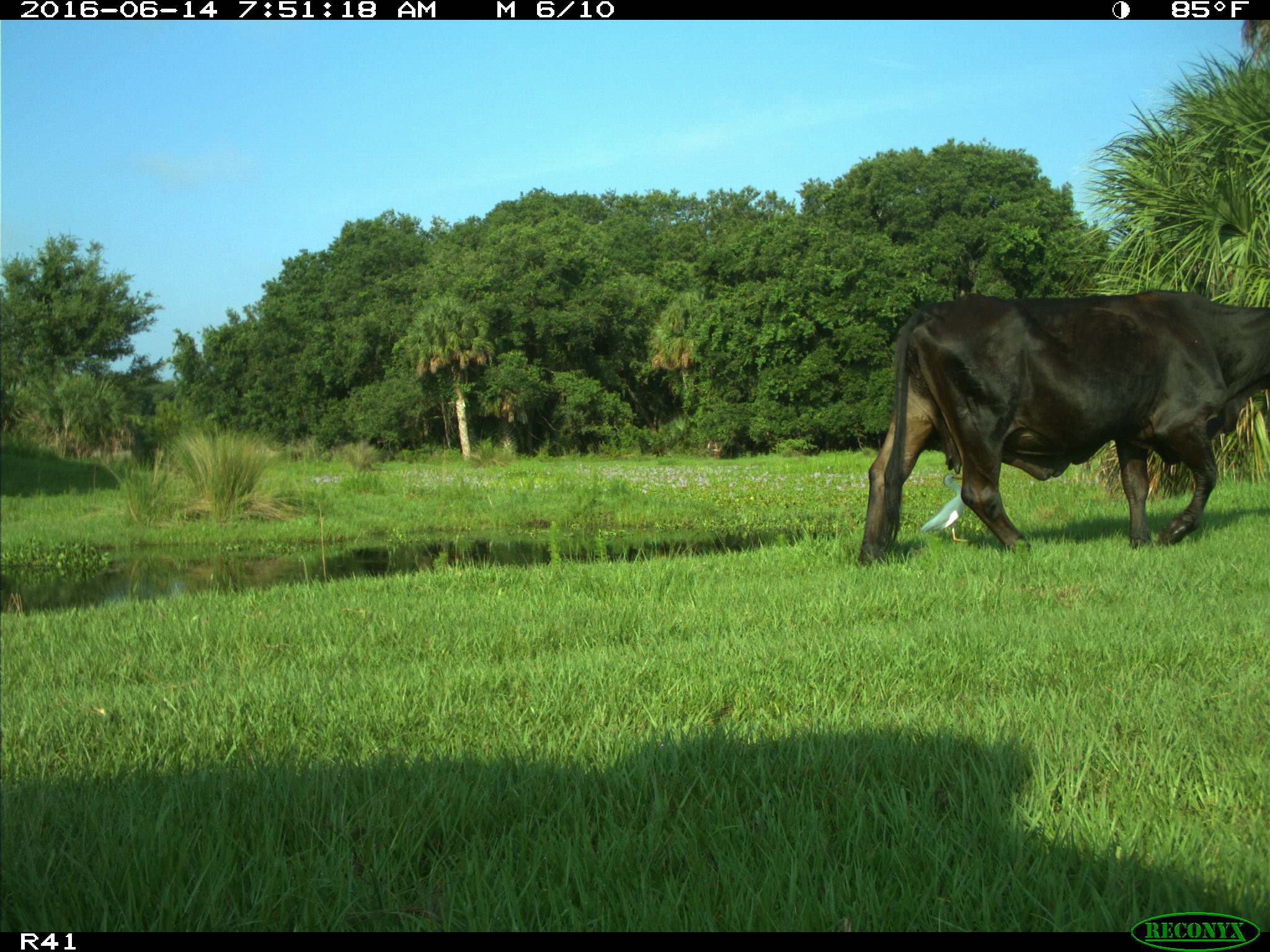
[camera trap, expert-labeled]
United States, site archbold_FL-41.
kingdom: Animalia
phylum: Chordata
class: Mammalia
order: Artiodactyla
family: Bovidae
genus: Bos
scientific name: Bos taurus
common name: domestic cow